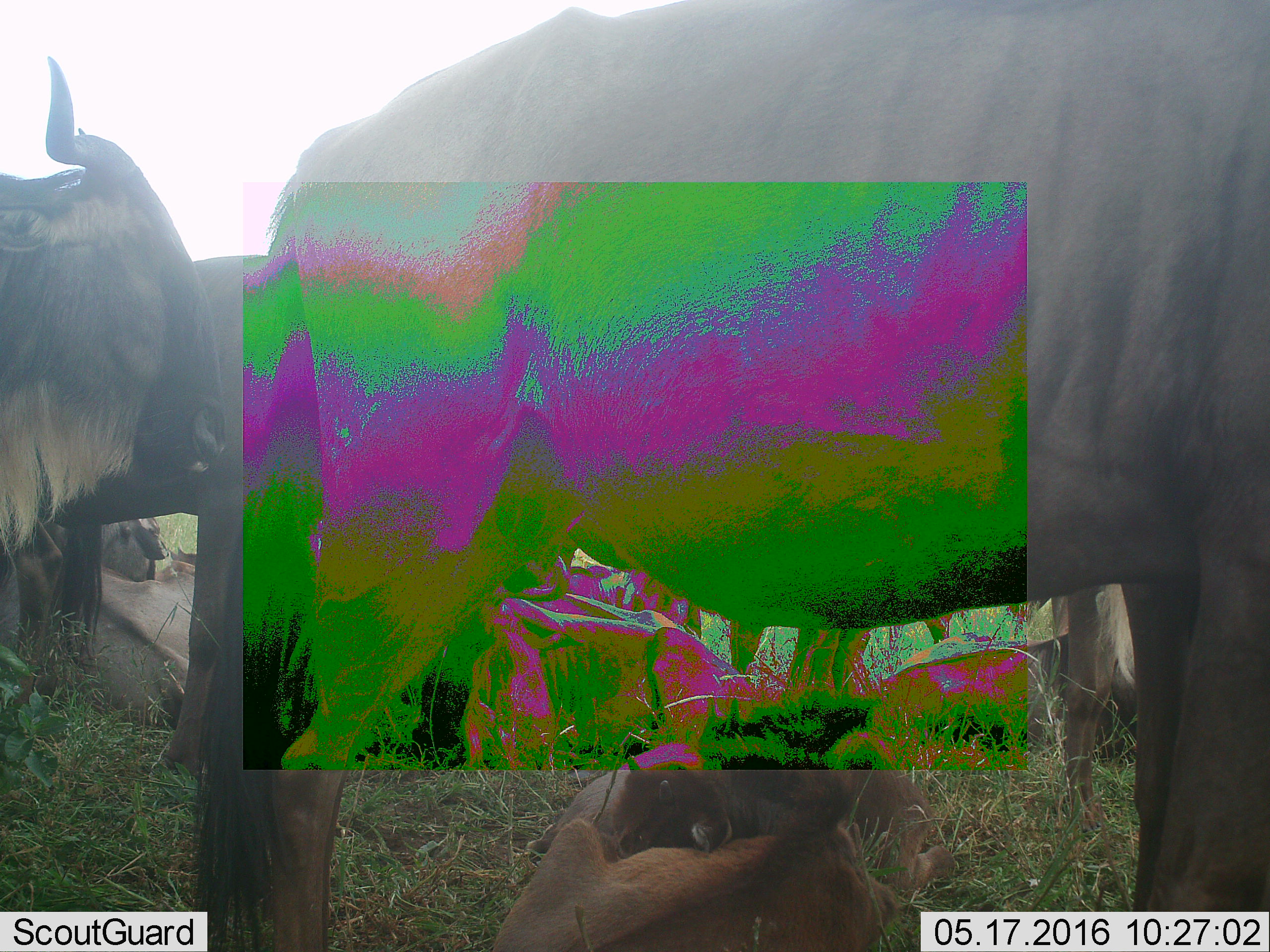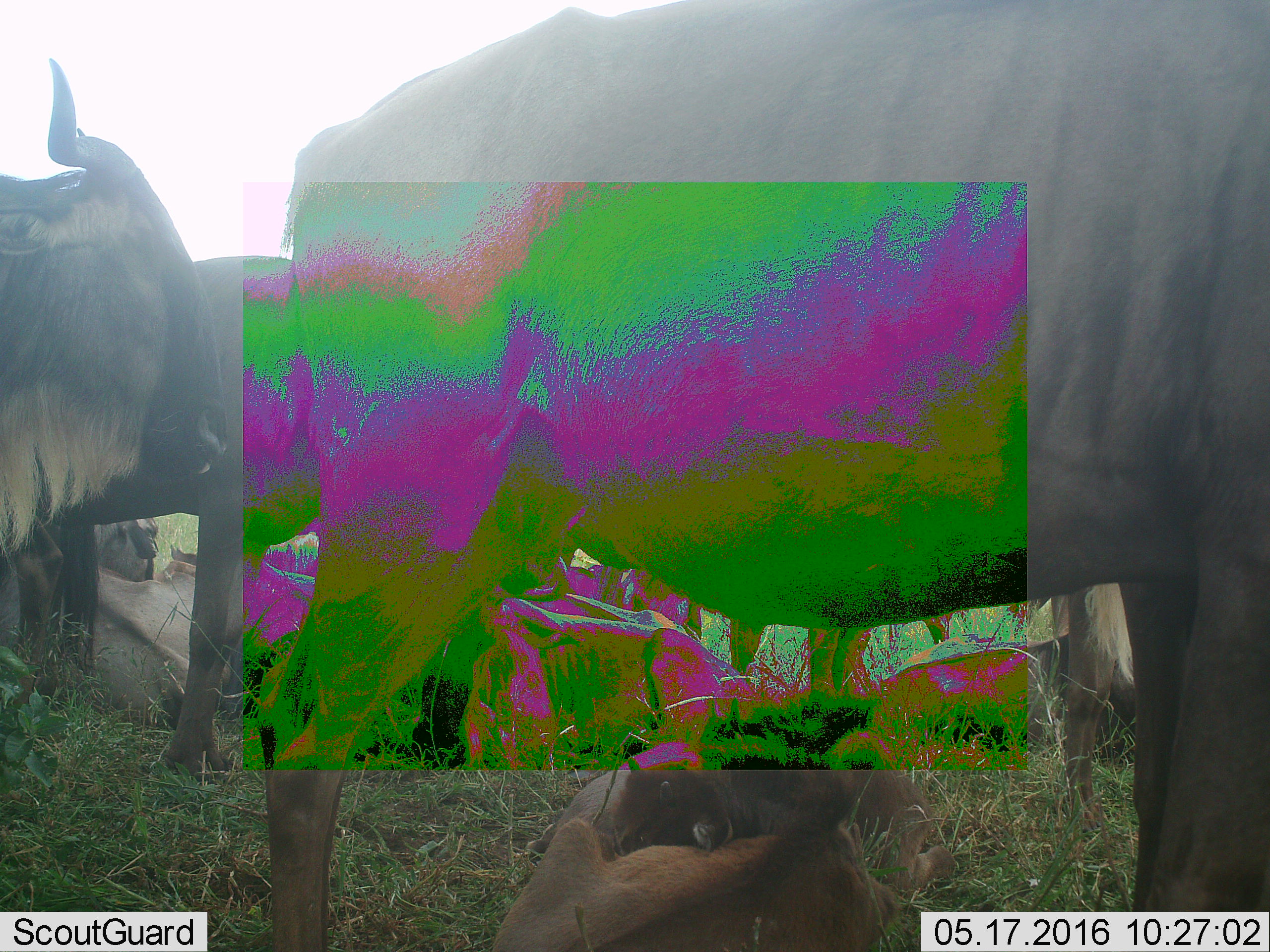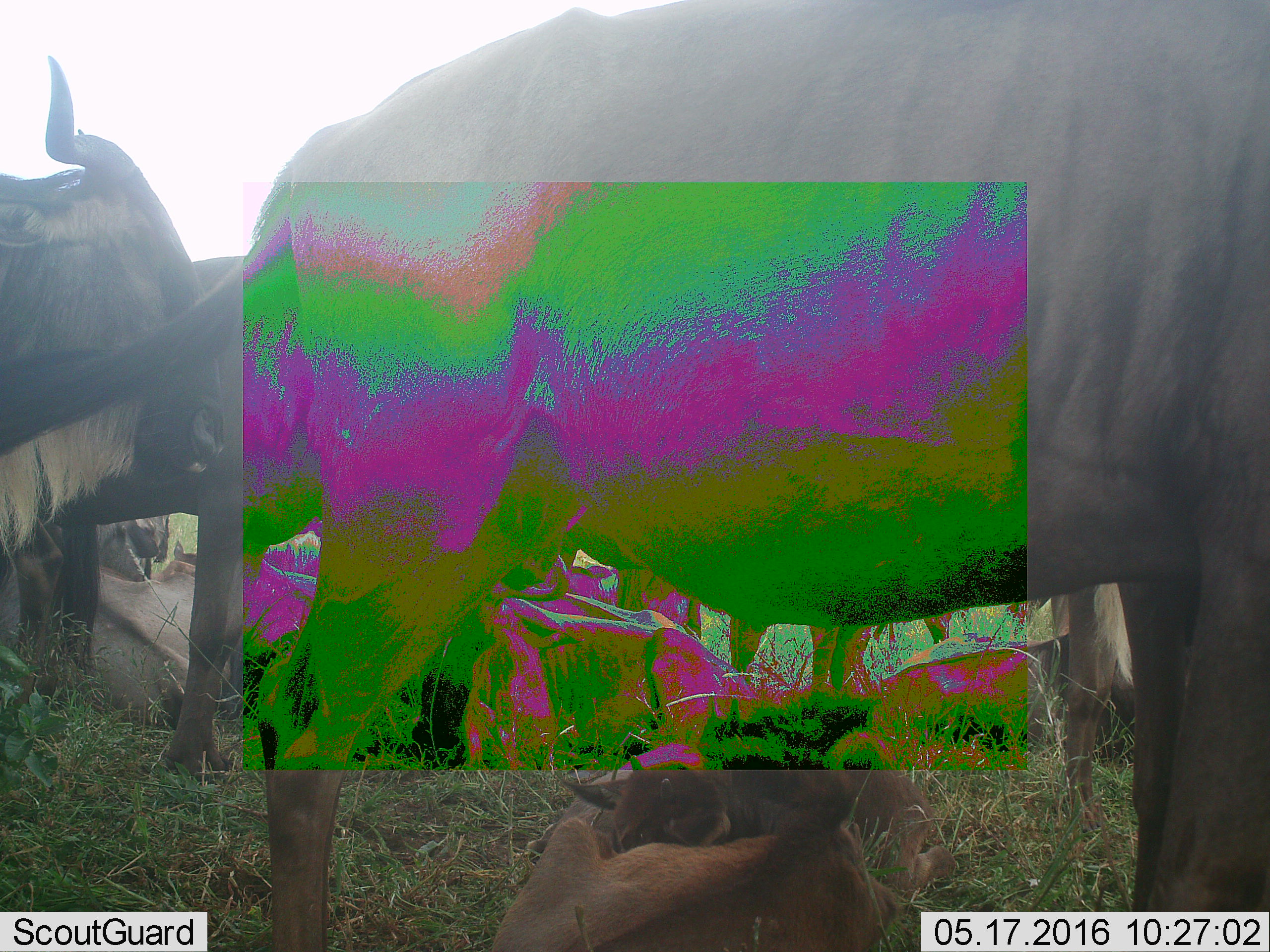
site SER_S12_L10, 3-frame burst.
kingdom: Animalia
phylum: Chordata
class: Mammalia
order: Artiodactyla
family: Bovidae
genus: Connochaetes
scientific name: Connochaetes taurinus taurinus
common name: blue wildebeest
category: wildebeestblue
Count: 11-50.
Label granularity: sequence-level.